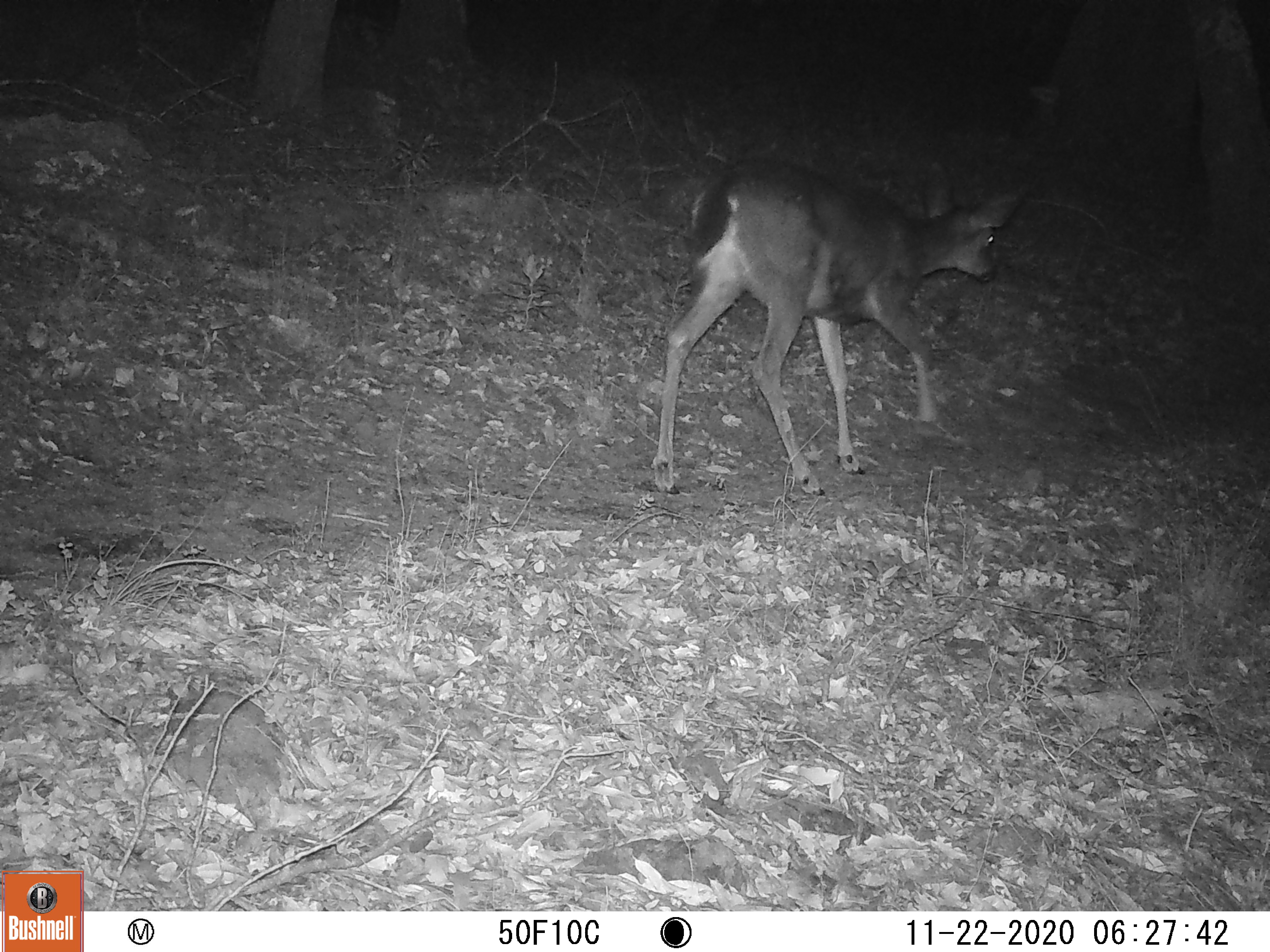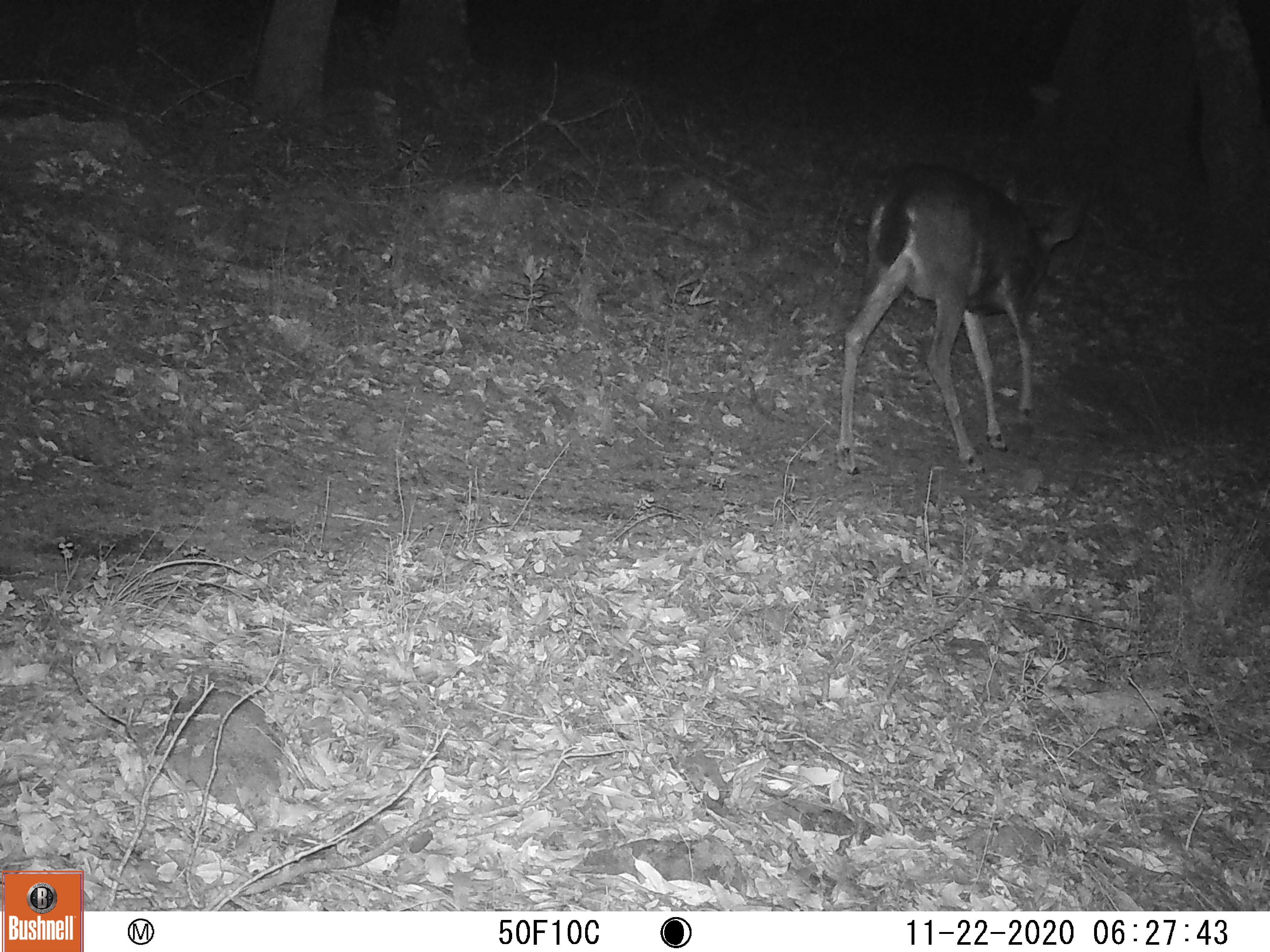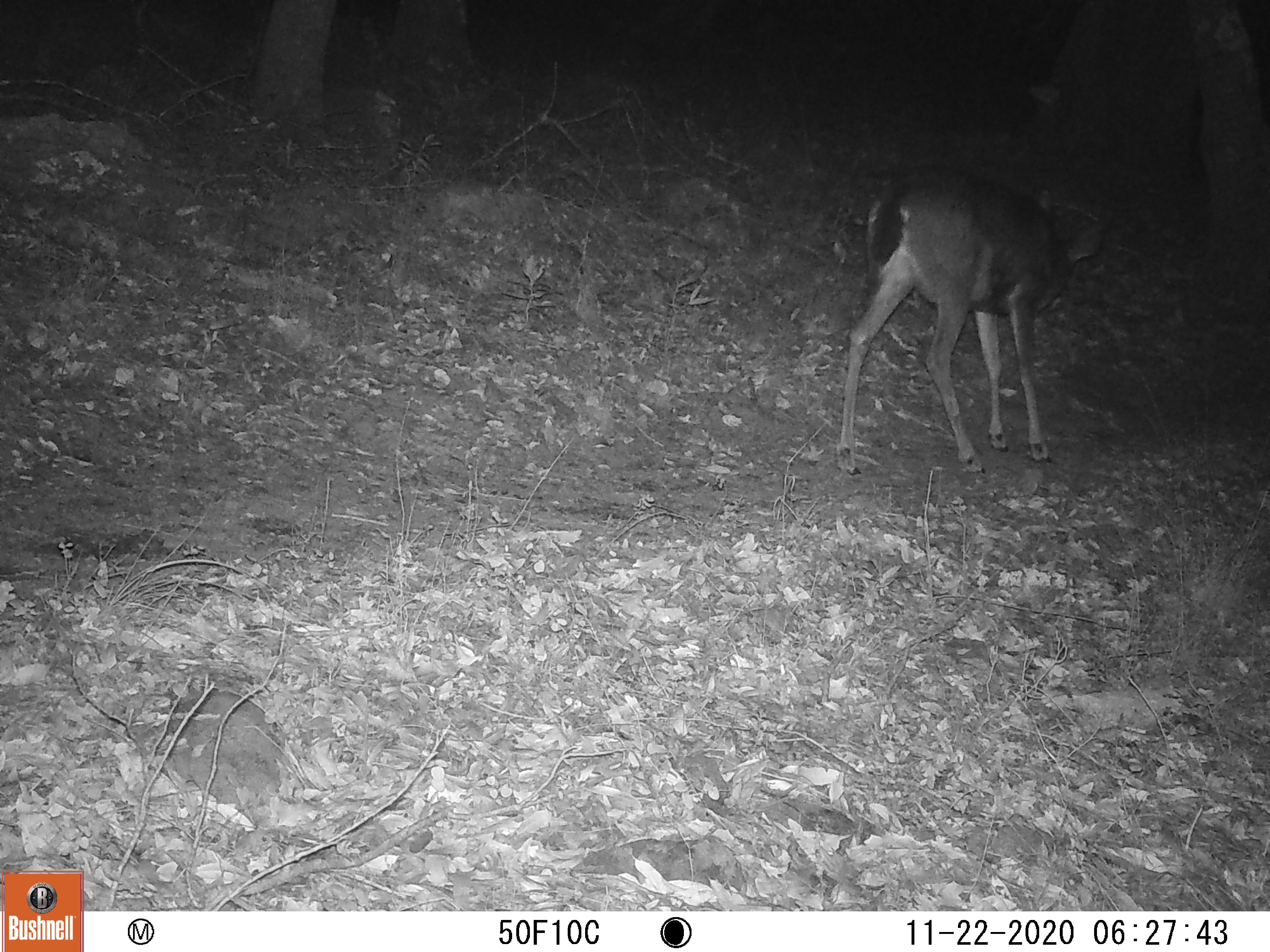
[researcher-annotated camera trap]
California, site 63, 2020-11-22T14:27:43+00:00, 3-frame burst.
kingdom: Animalia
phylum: Chordata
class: Mammalia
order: Artiodactyla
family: Cervidae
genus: Odocoileus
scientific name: Odocoileus hemionus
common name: mule deer